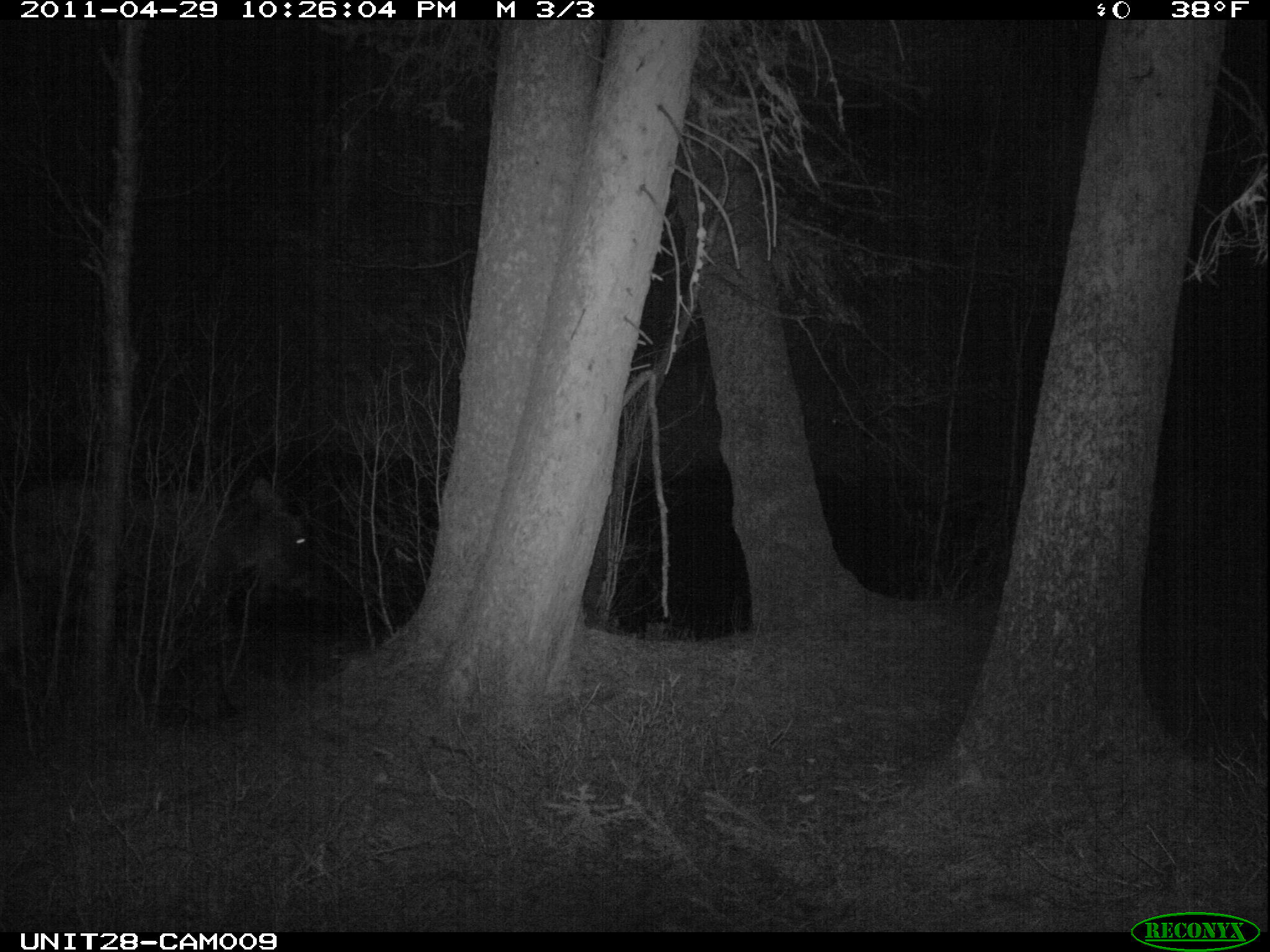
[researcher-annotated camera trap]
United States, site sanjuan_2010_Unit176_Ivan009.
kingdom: Animalia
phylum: Chordata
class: Mammalia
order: Artiodactyla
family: Cervidae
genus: Alces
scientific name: Alces alces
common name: moose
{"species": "Alces alces (moose)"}